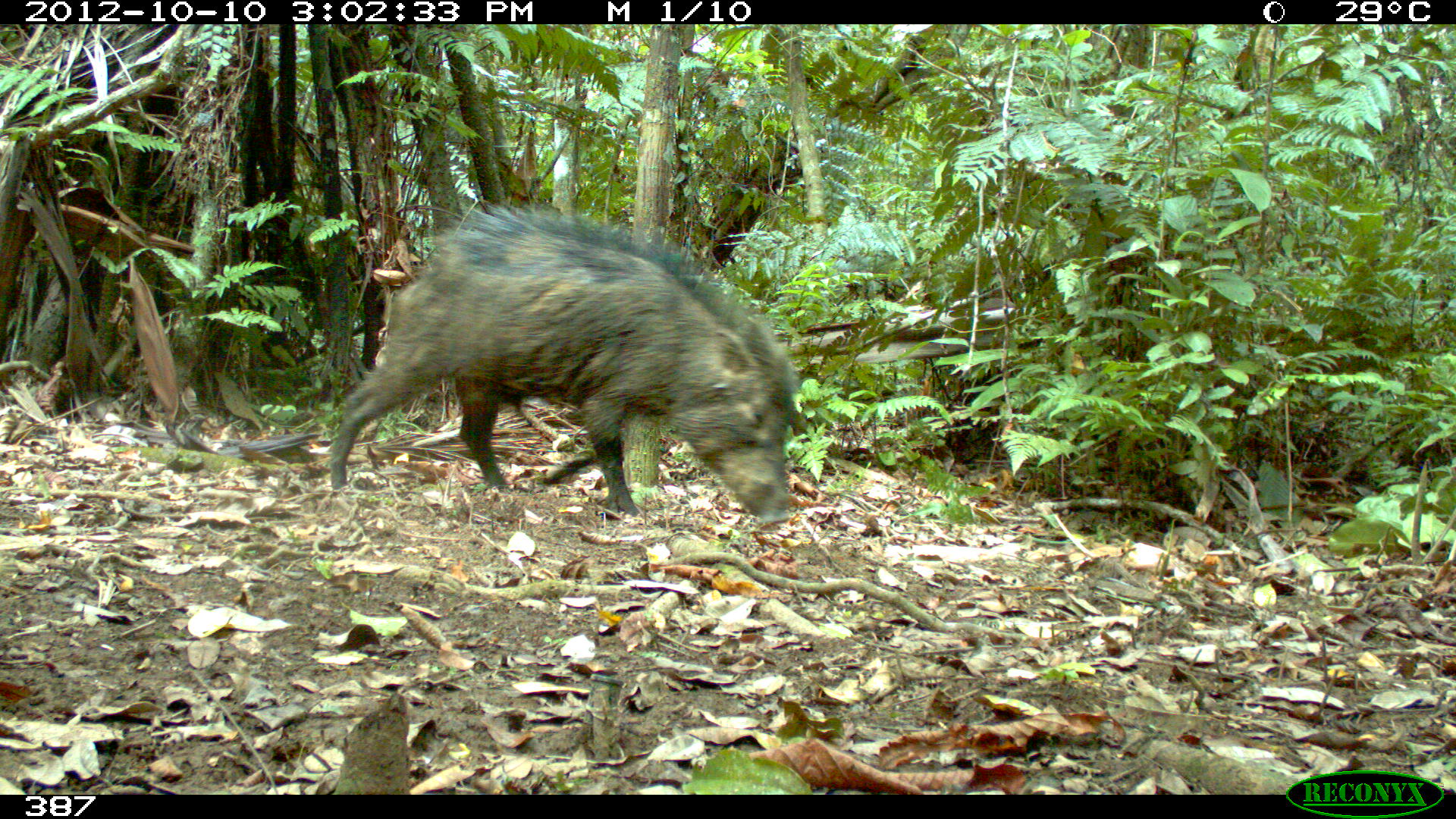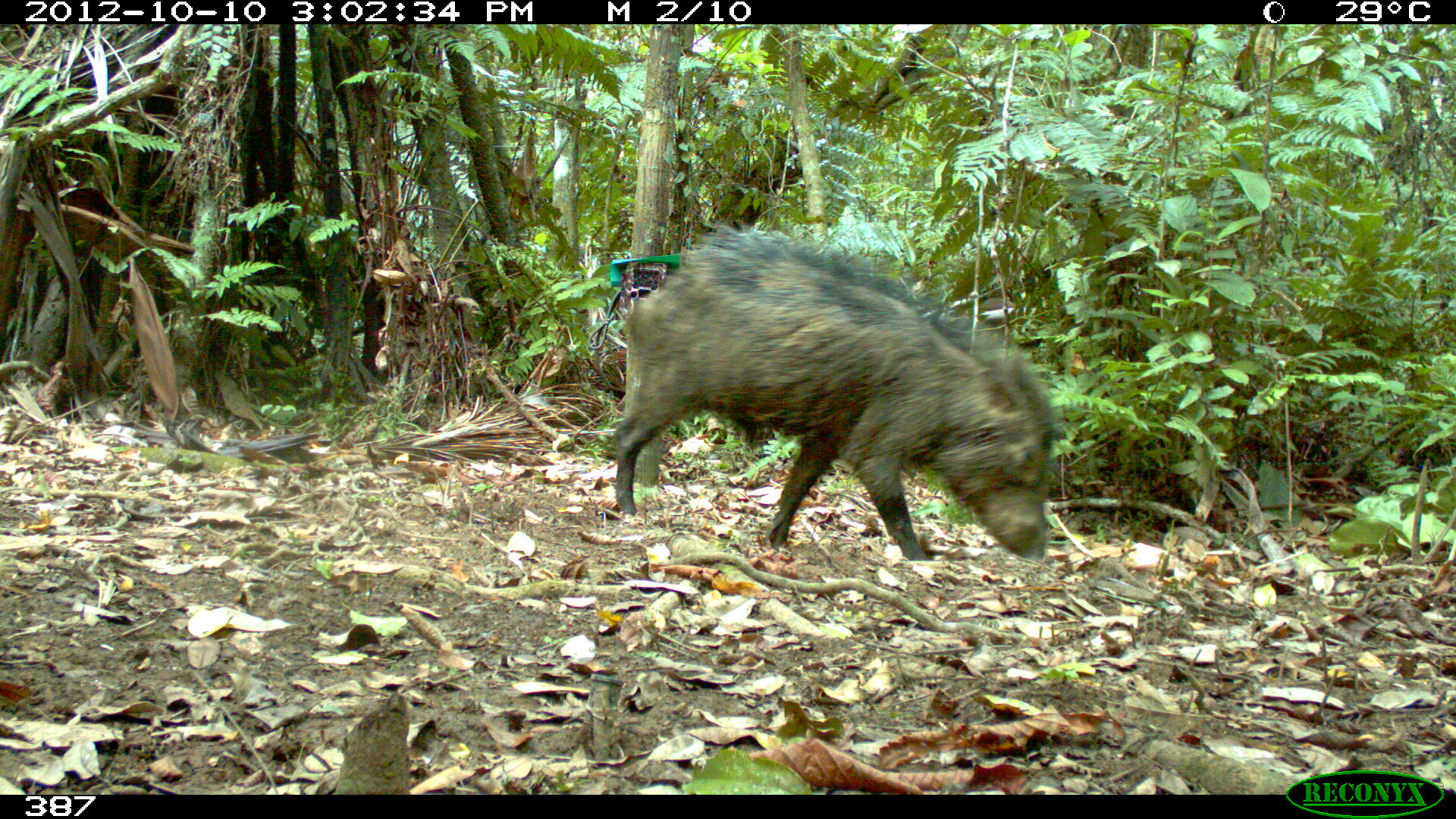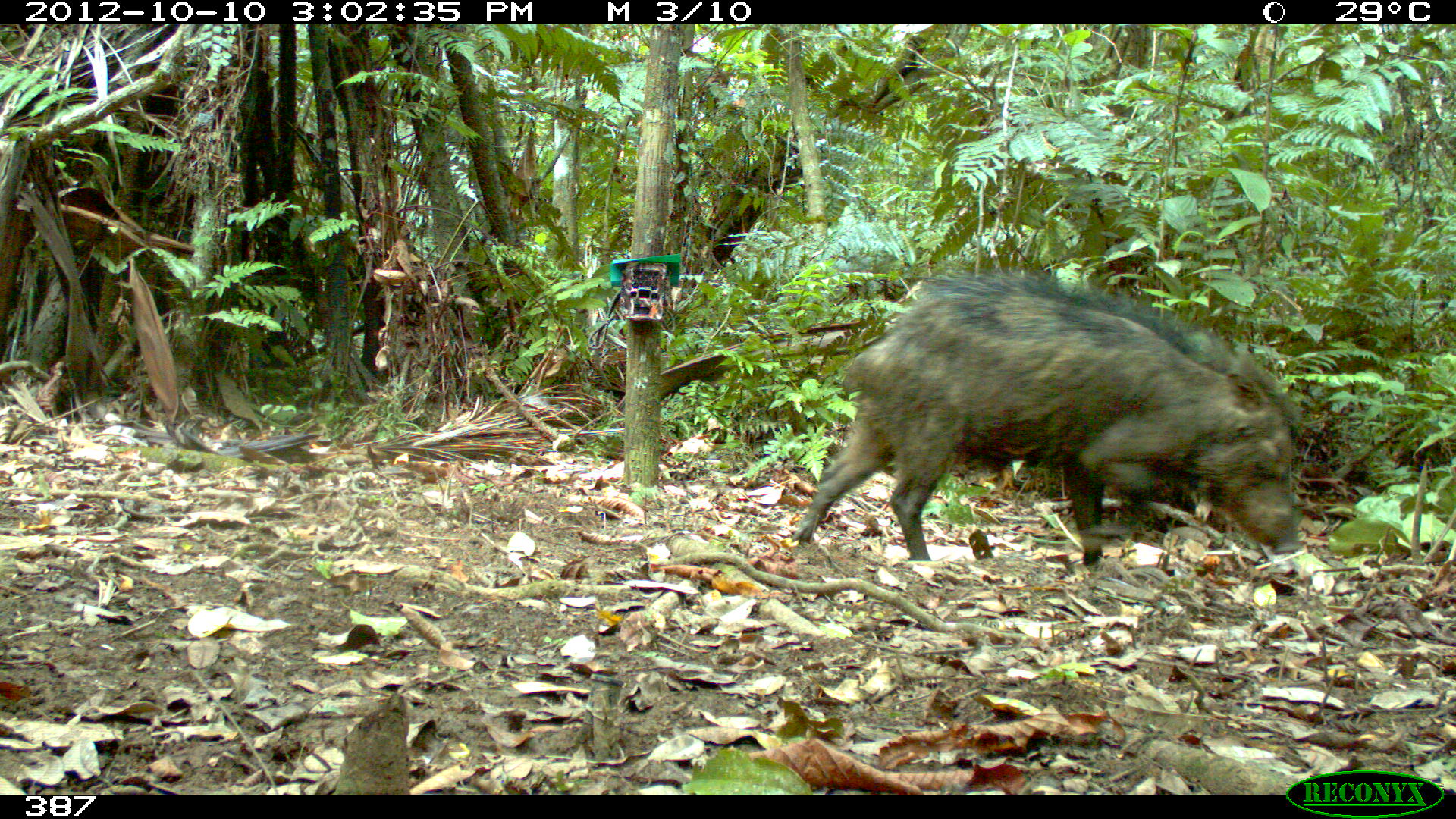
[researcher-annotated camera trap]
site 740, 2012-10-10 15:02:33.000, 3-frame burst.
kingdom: Animalia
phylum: Chordata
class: Mammalia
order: Artiodactyla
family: Tayassuidae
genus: Tayassu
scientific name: Tayassu pecari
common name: white-lipped peccary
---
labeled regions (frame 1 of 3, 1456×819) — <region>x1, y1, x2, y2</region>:
tayassu pecari: <region>326, 204, 796, 526</region>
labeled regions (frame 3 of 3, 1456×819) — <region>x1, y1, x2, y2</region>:
tayassu pecari: <region>791, 271, 1304, 563</region>